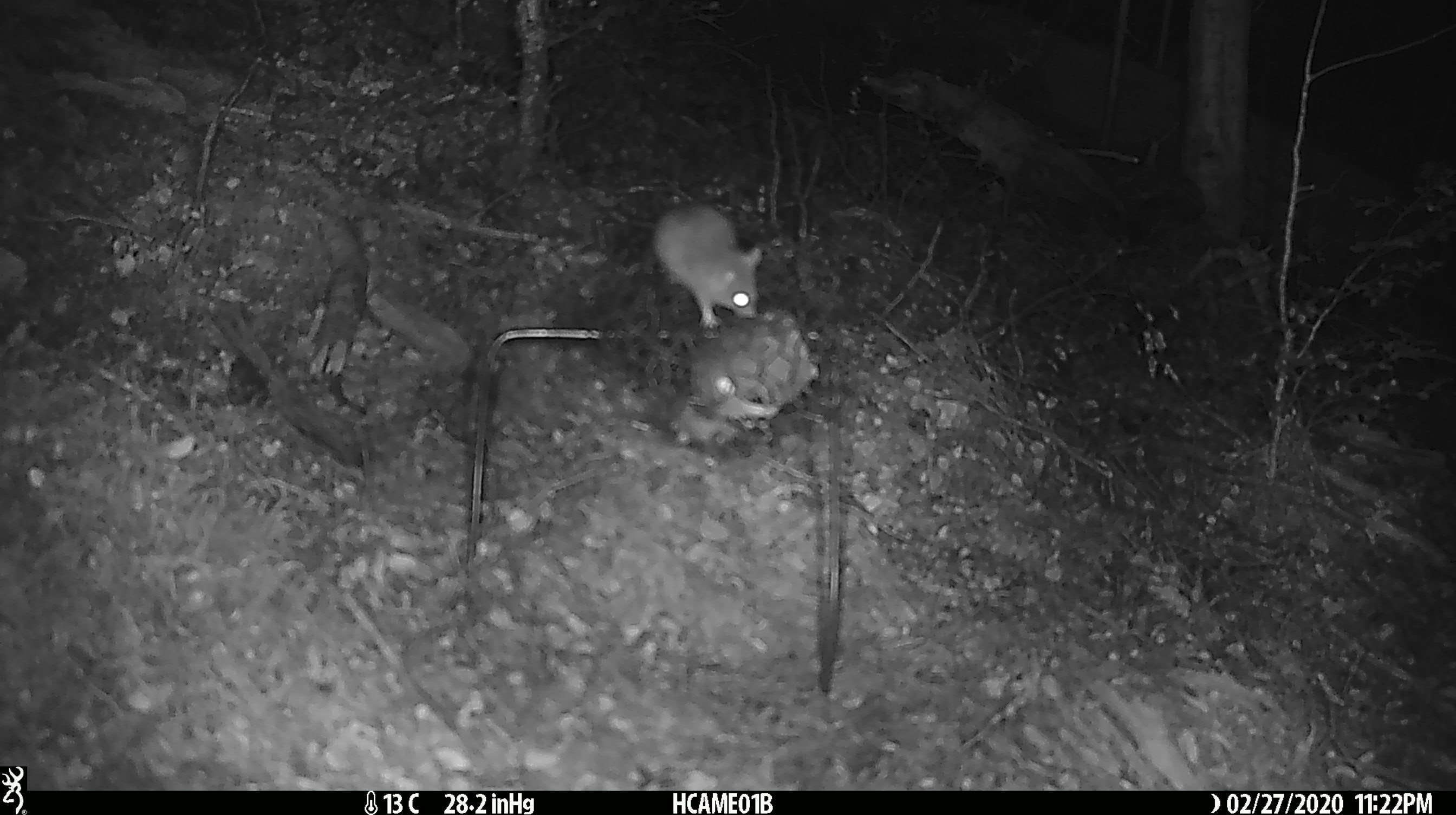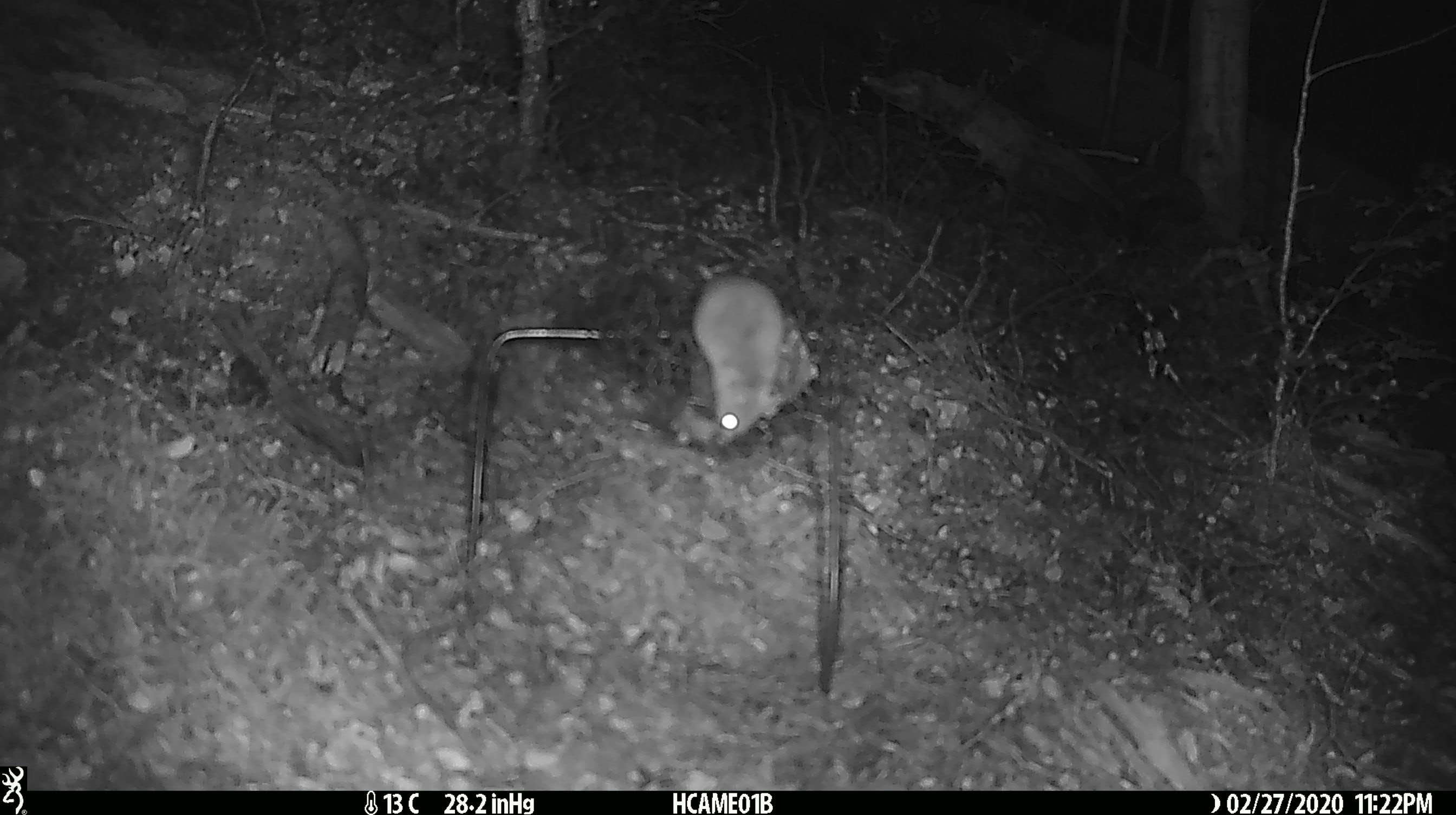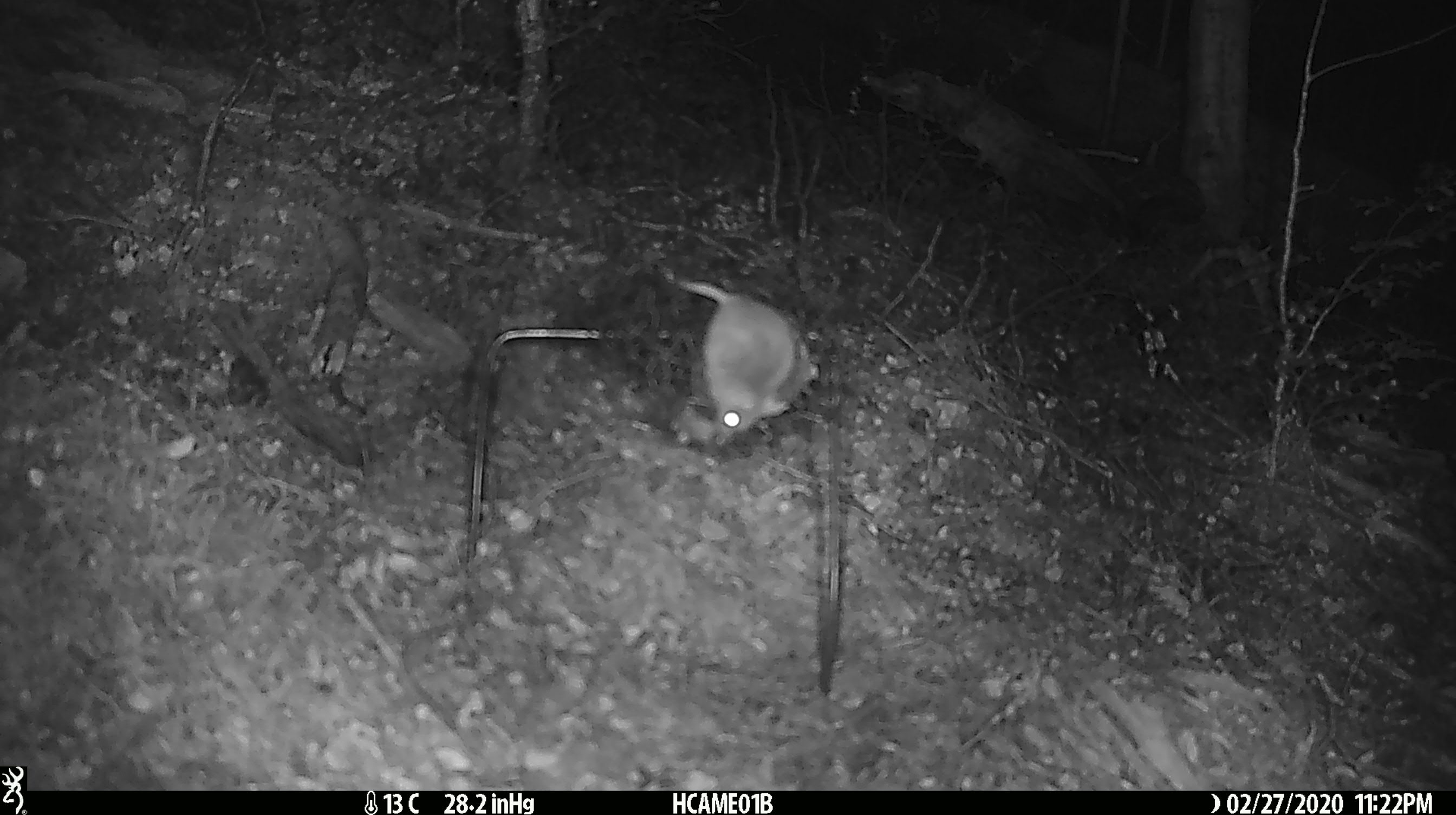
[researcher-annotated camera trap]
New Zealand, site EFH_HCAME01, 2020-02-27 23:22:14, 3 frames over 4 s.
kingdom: Animalia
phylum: Chordata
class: Mammalia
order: Rodentia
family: Muridae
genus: Mus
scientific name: Mus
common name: mouse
Mouse (Mus).